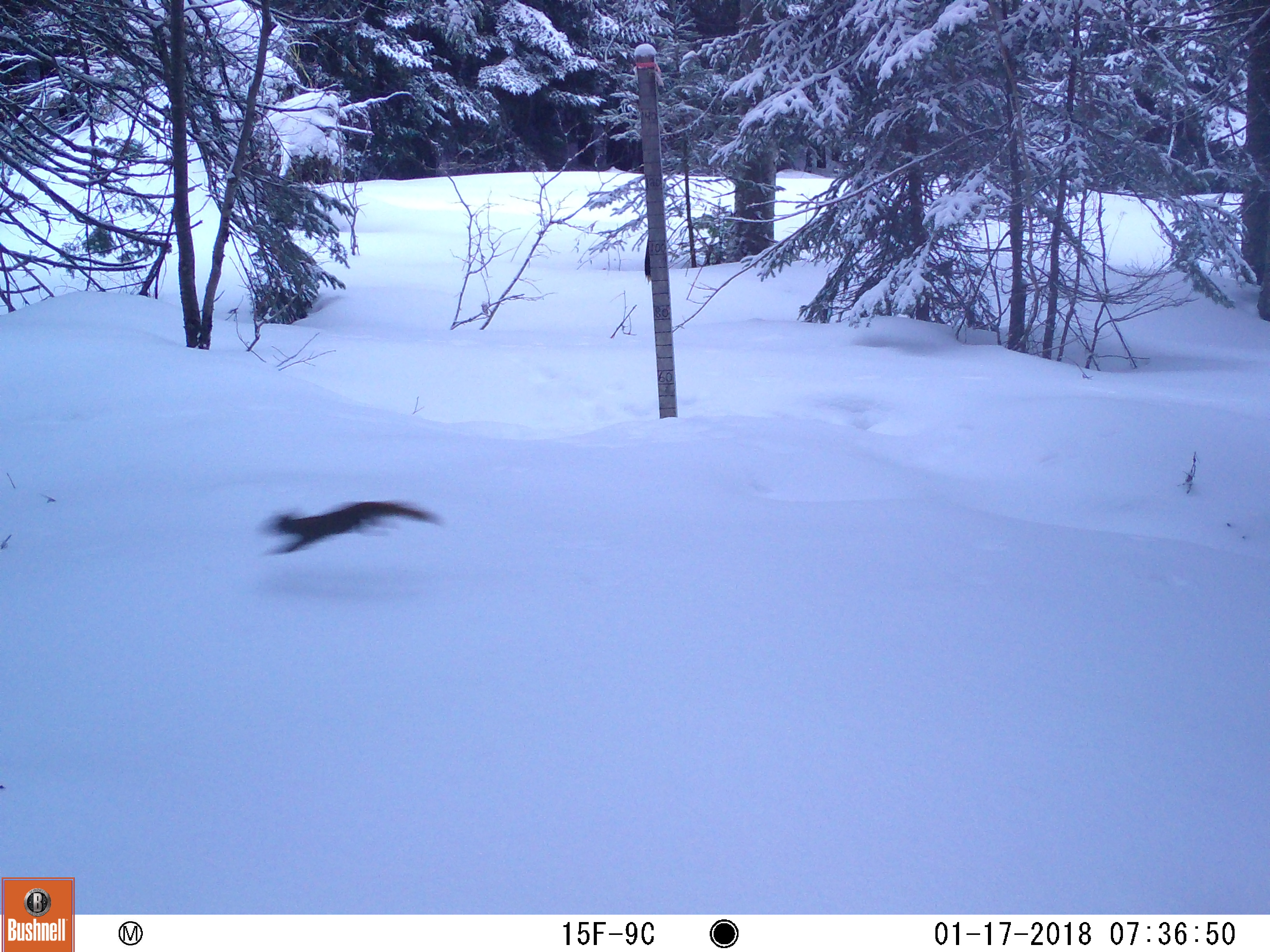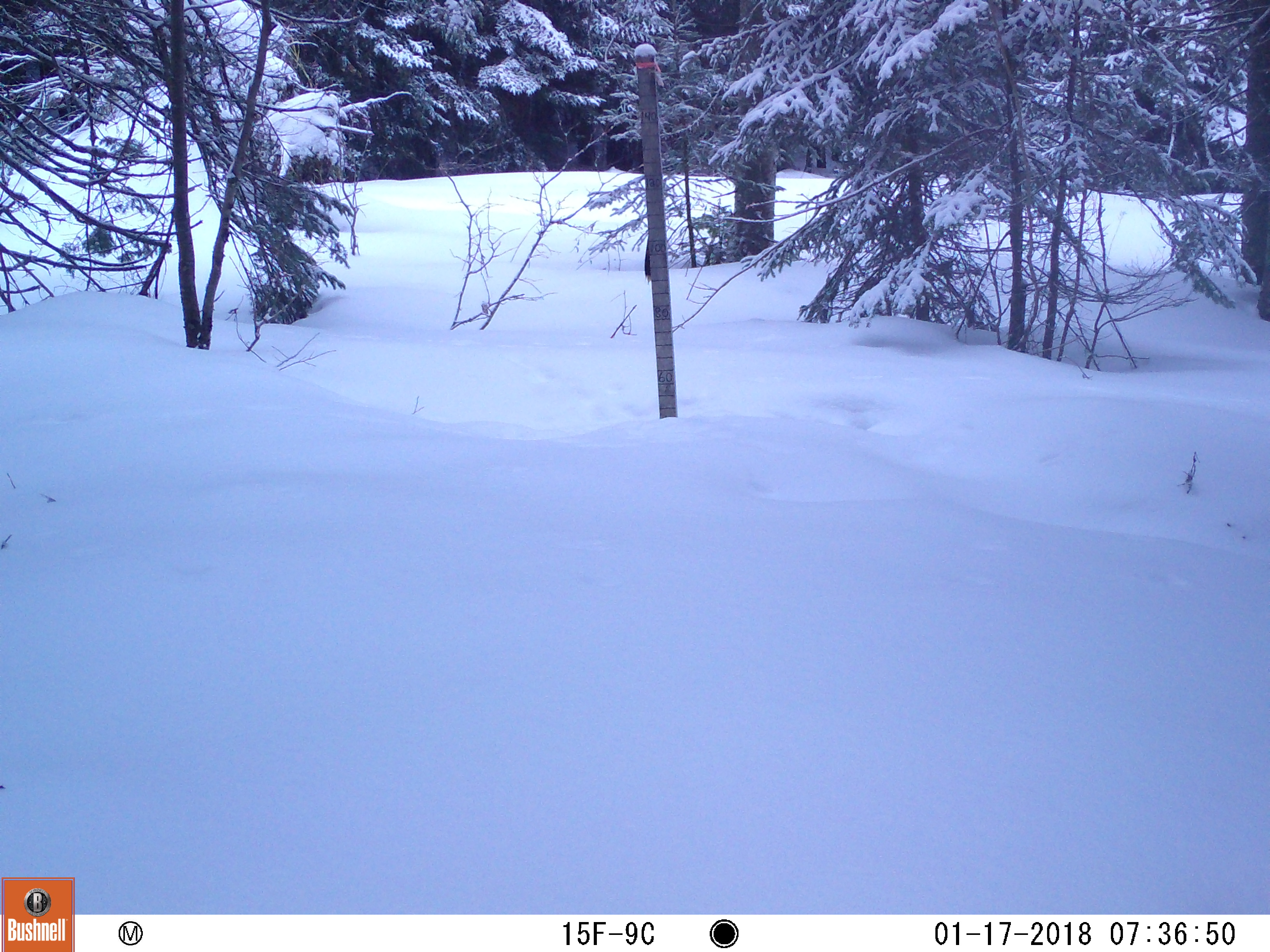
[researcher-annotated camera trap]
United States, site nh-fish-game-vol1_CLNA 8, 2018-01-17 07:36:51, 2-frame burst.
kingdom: Animalia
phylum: Chordata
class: Mammalia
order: Rodentia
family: Sciuridae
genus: Tamiasciurus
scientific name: Tamiasciurus hudsonicus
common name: red squirrel